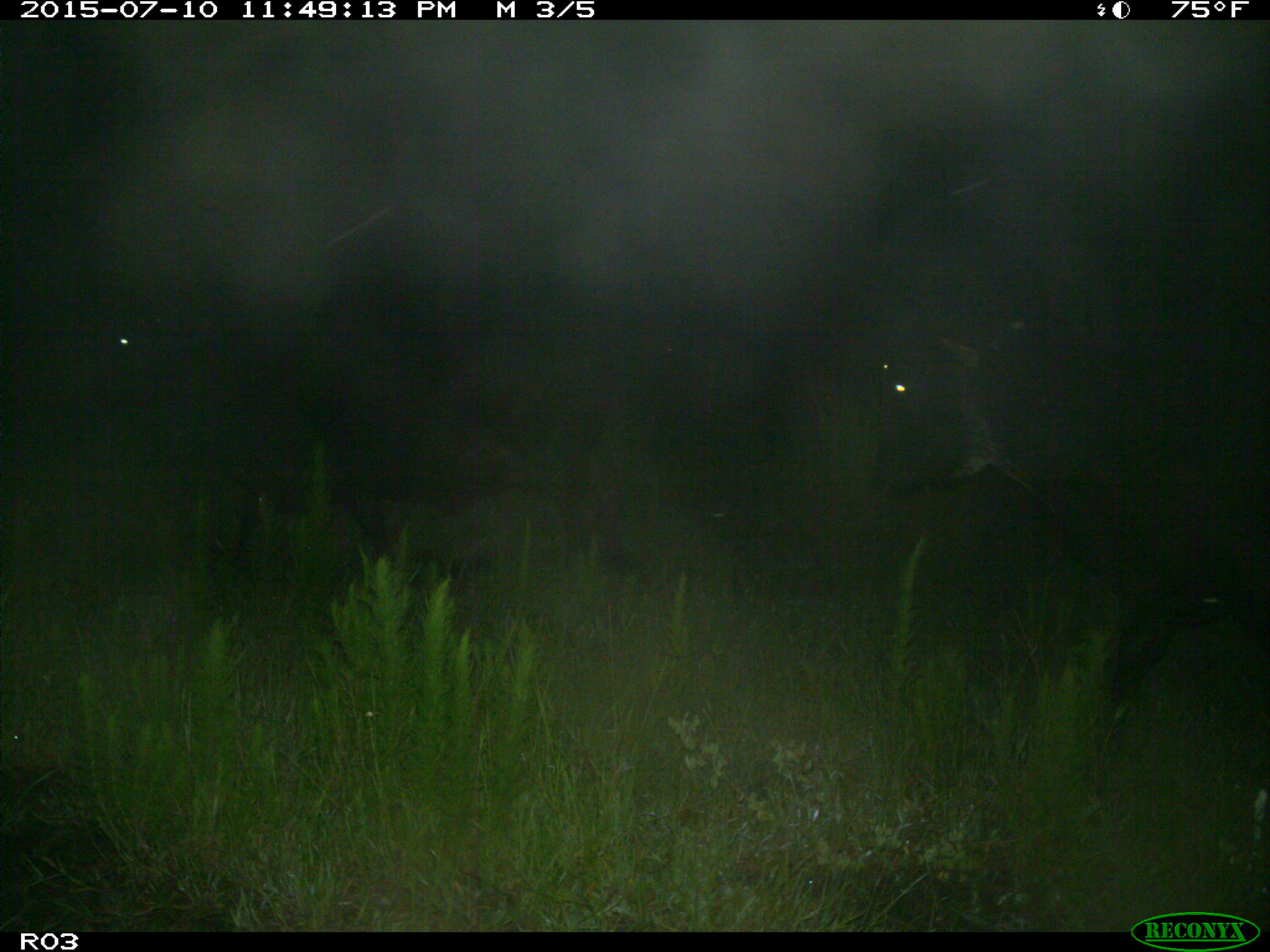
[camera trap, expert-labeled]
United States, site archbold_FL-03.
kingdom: Animalia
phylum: Chordata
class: Mammalia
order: Artiodactyla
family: Bovidae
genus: Bos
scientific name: Bos taurus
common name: domestic cow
Bos taurus (domestic cow).